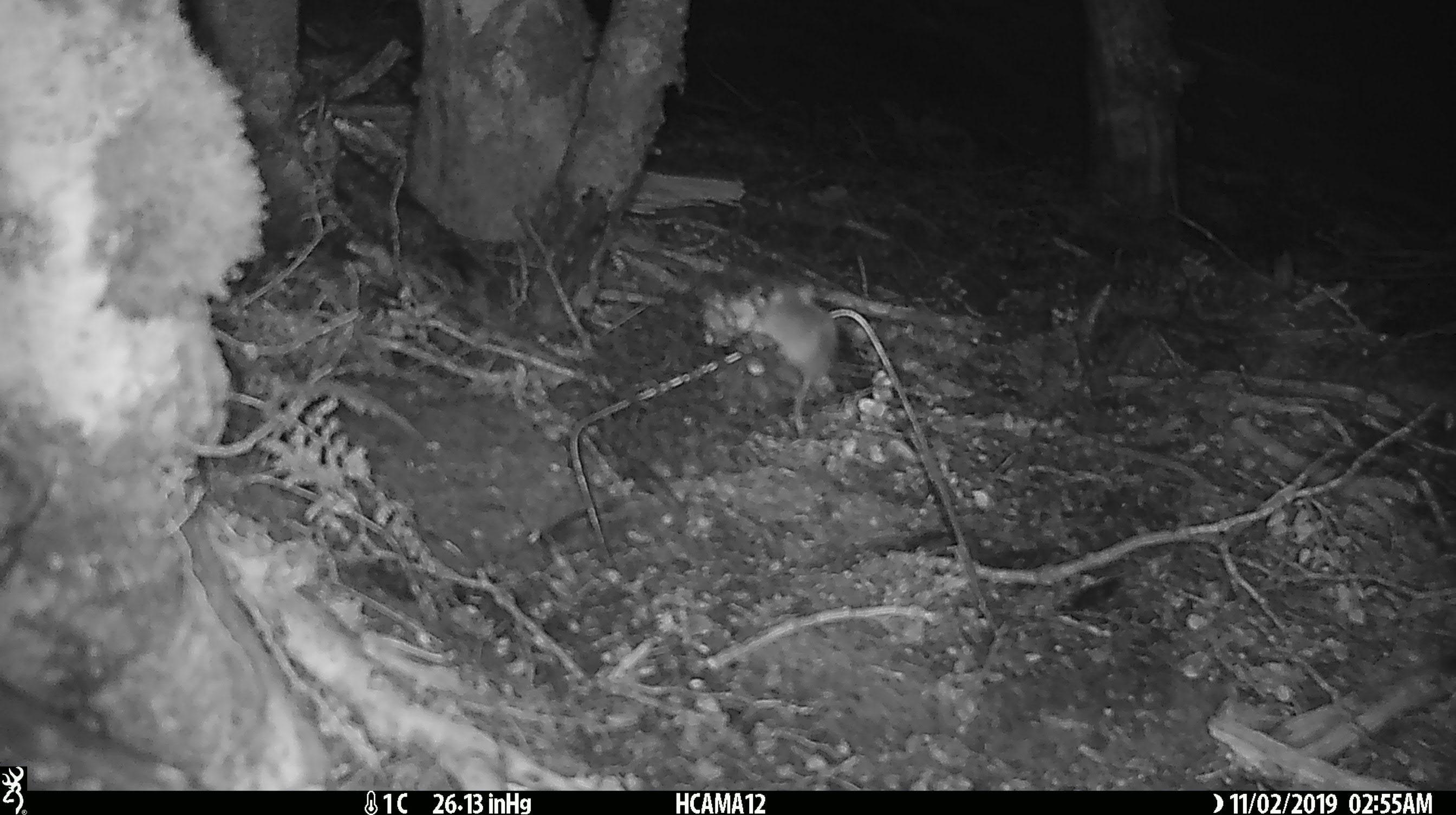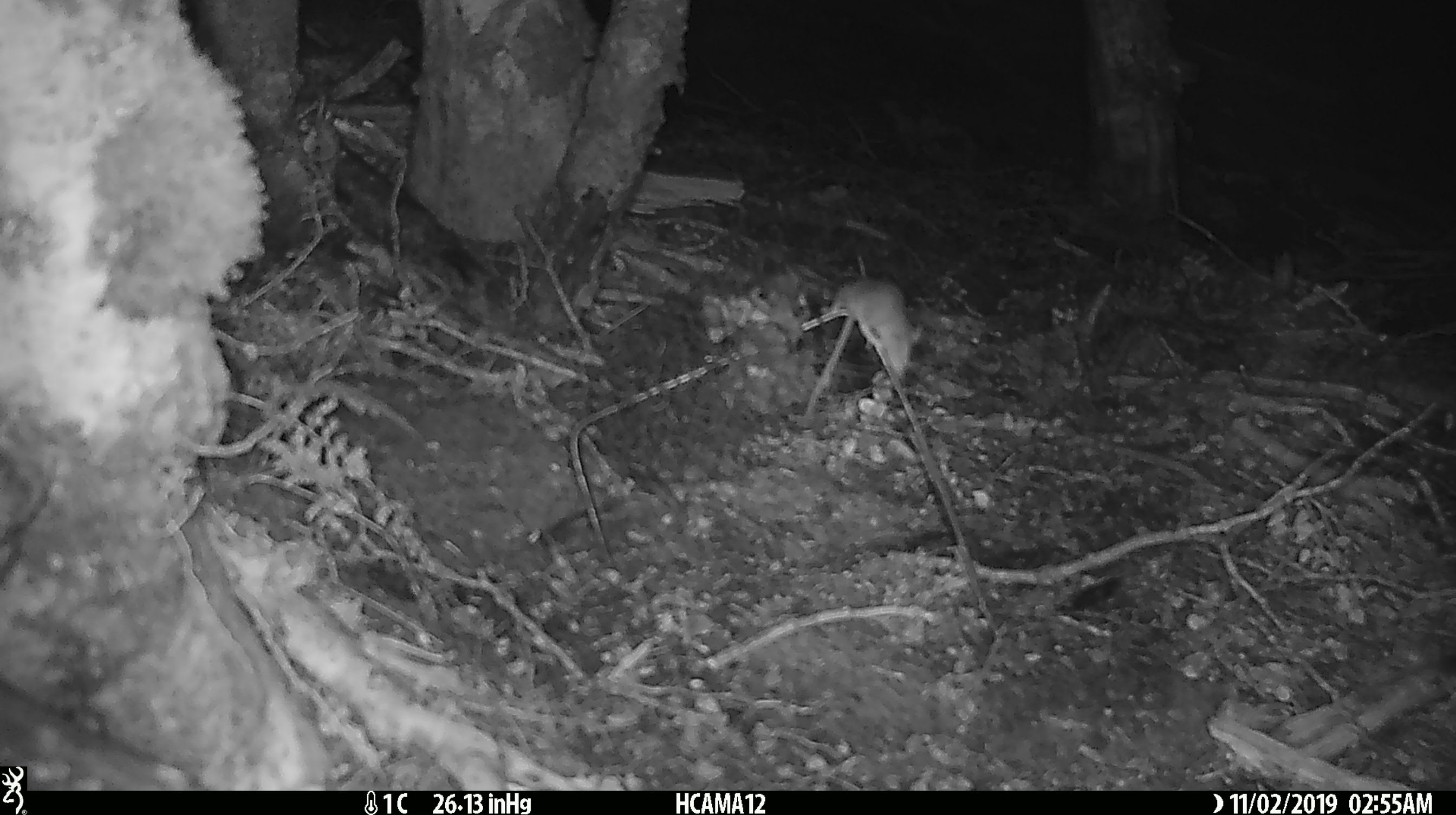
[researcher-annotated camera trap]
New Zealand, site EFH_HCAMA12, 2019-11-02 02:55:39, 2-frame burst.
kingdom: Animalia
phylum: Chordata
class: Mammalia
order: Rodentia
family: Muridae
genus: Mus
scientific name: Mus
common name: mouse